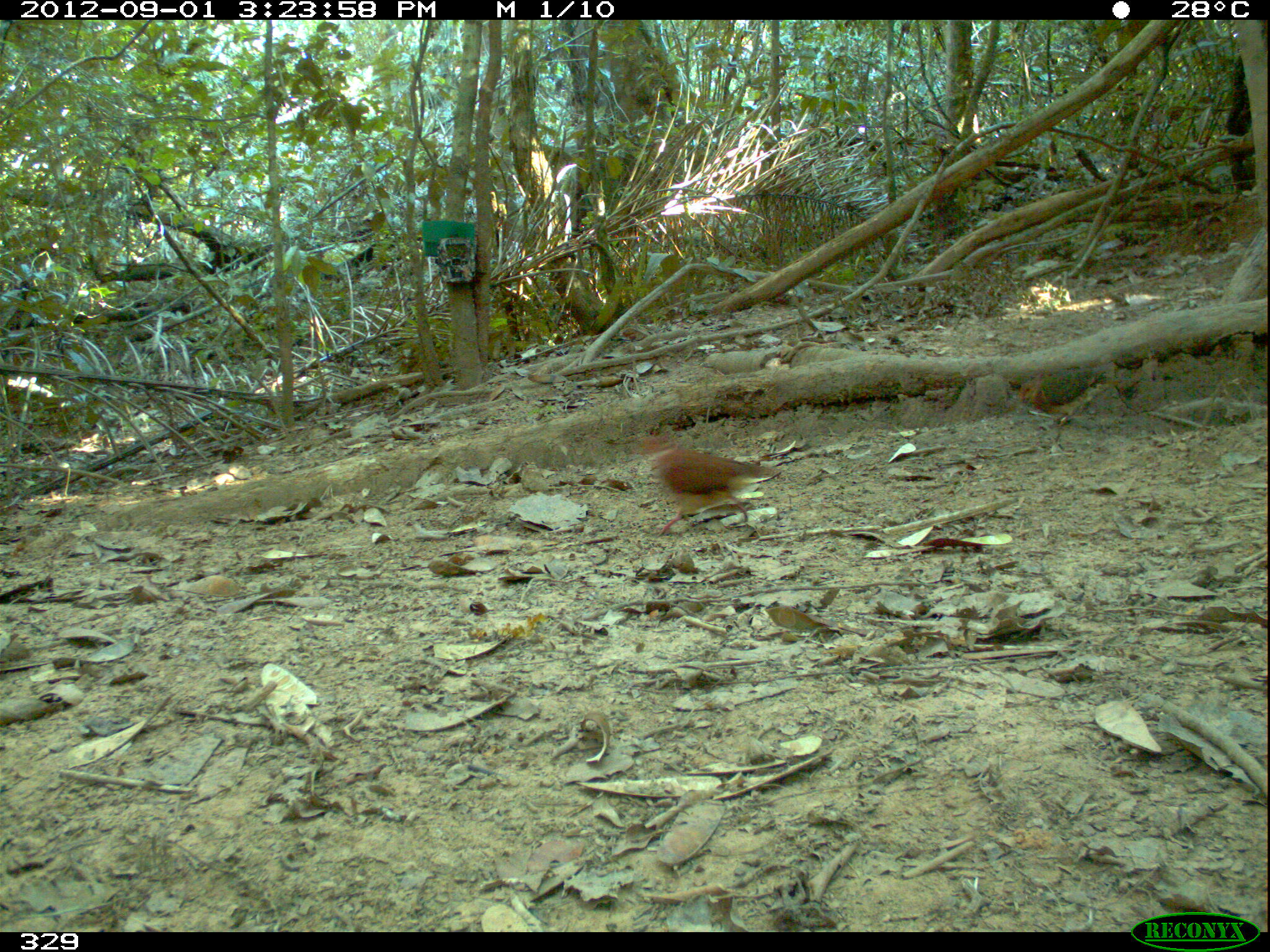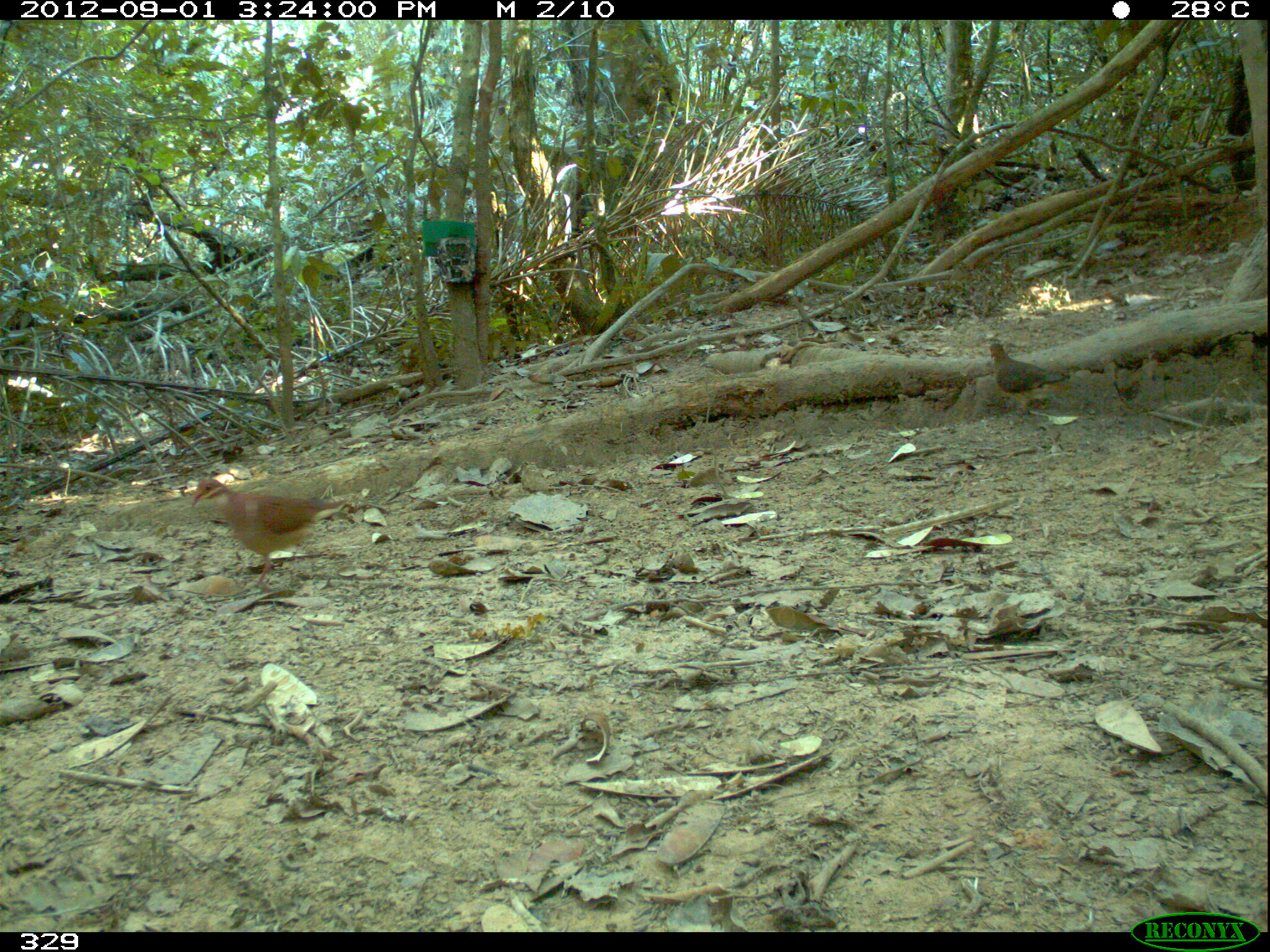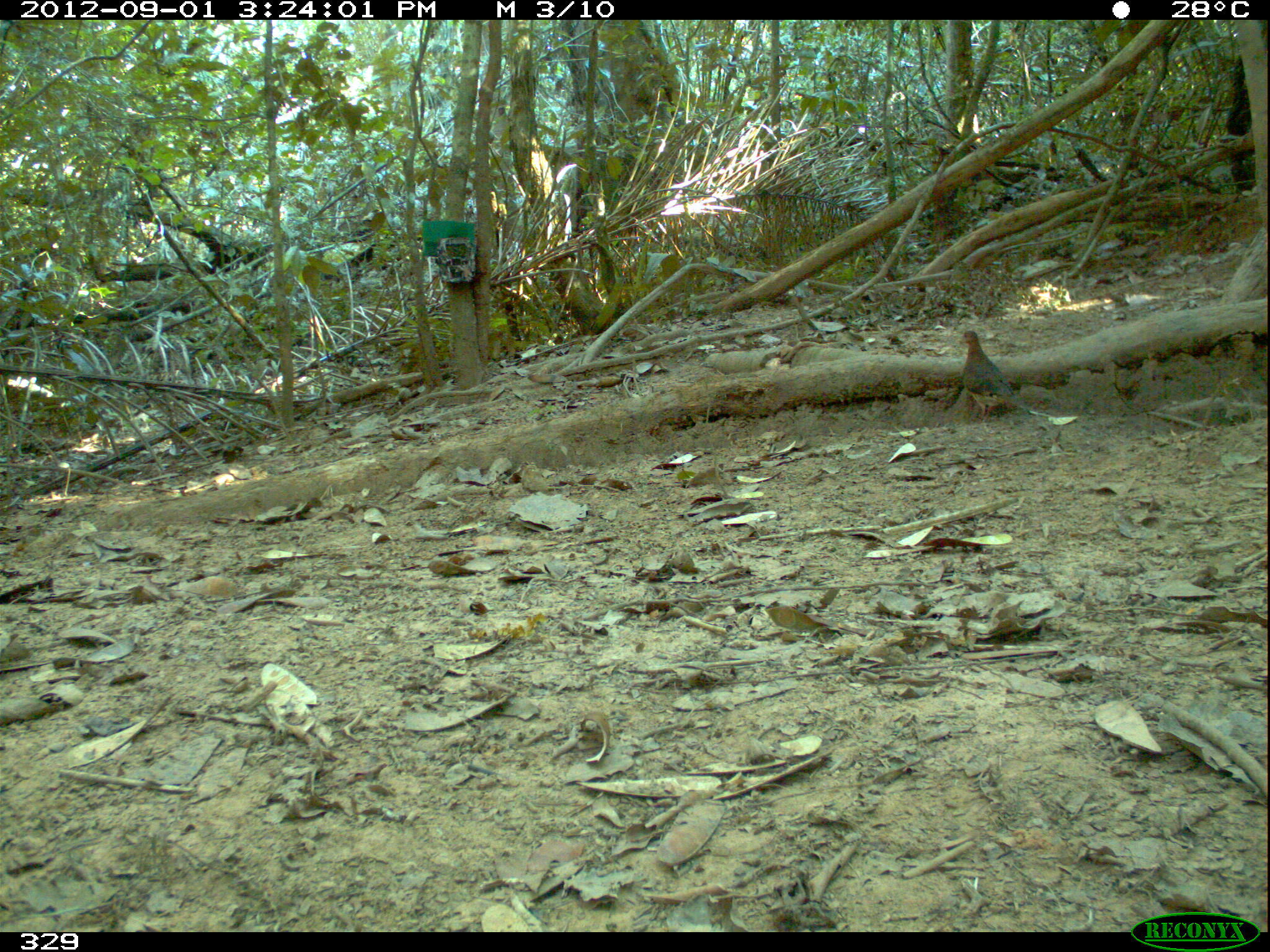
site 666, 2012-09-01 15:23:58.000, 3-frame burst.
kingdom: Animalia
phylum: Chordata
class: Aves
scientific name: Aves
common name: bird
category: unknown bird